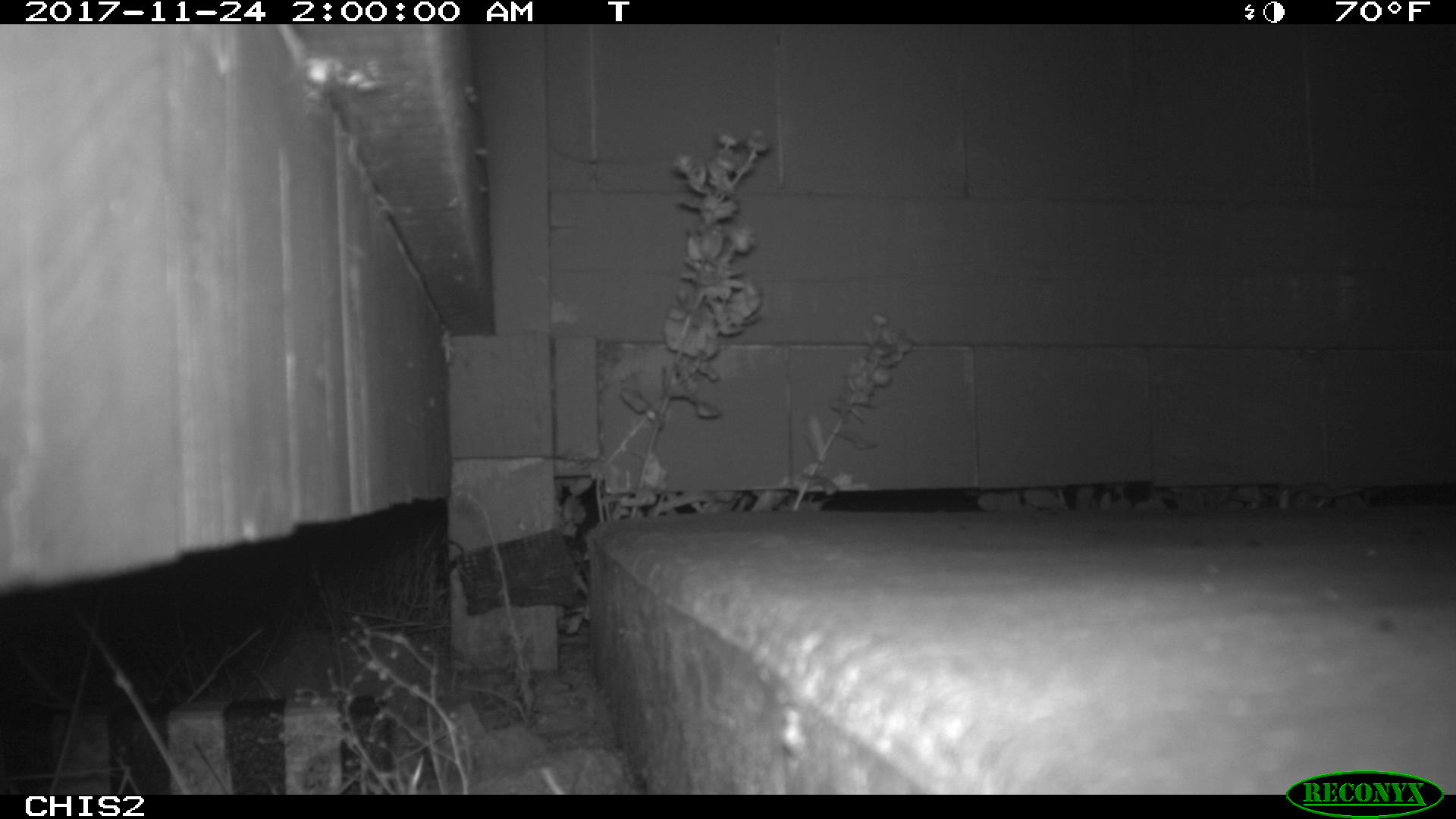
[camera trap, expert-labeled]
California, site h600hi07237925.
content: no animal present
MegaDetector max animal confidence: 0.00